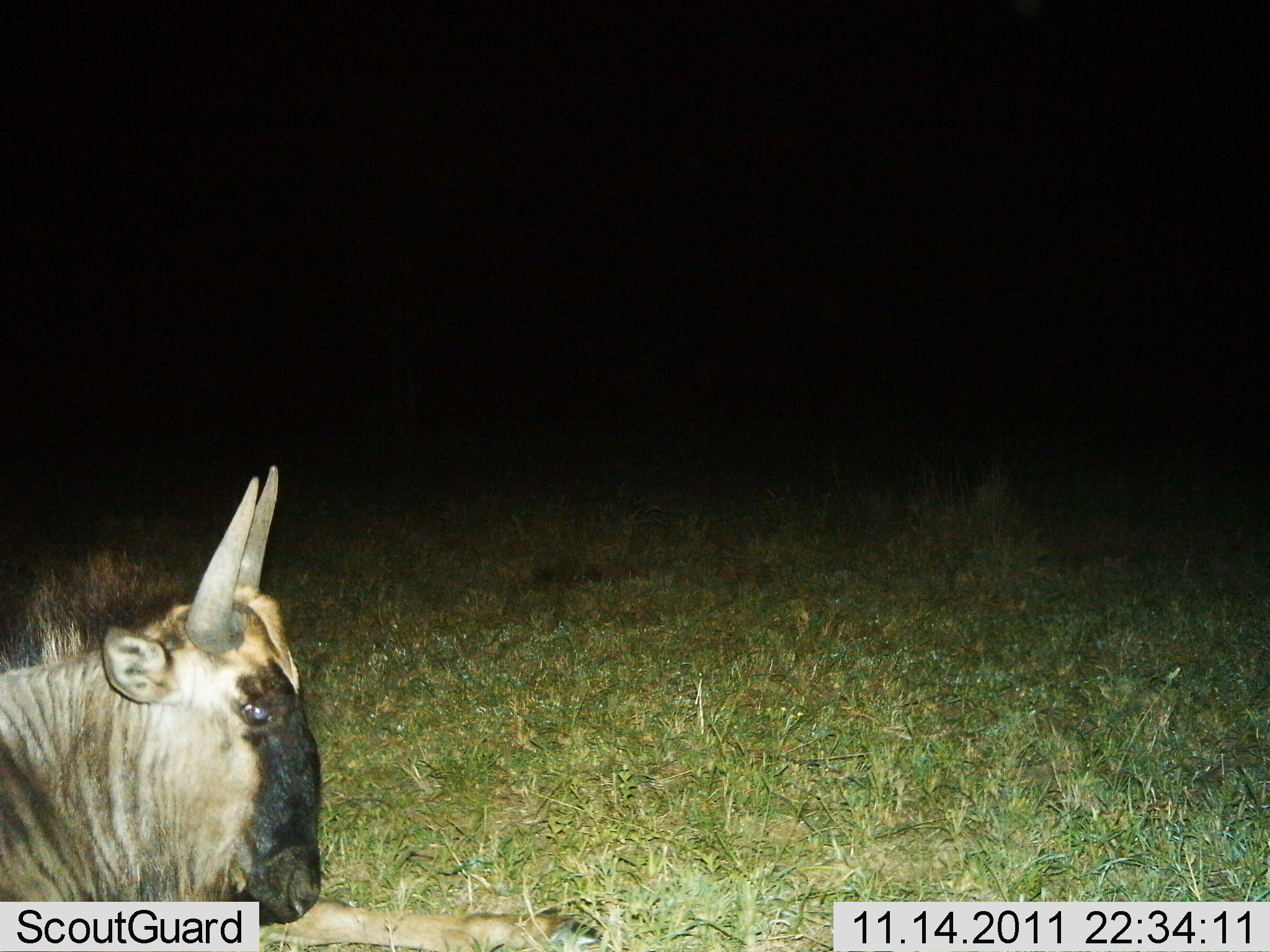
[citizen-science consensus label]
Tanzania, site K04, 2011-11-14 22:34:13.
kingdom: Animalia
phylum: Chordata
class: Mammalia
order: Artiodactyla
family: Bovidae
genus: Connochaetes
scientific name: Connochaetes taurinus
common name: blue wildebeest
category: wildebeest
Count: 1.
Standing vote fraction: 36%.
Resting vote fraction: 36%.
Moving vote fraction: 27%.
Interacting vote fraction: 0%.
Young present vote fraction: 0%.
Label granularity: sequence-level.